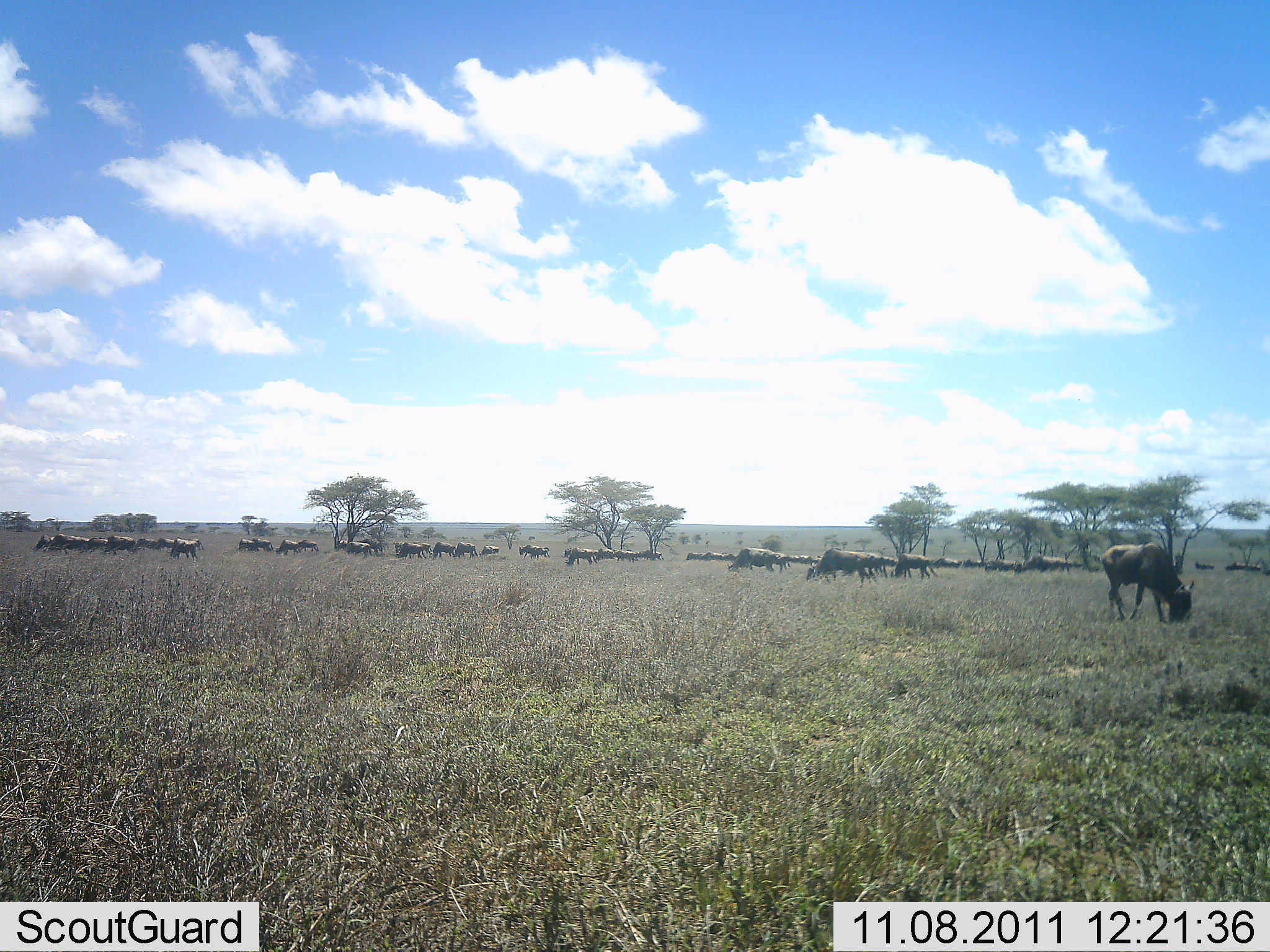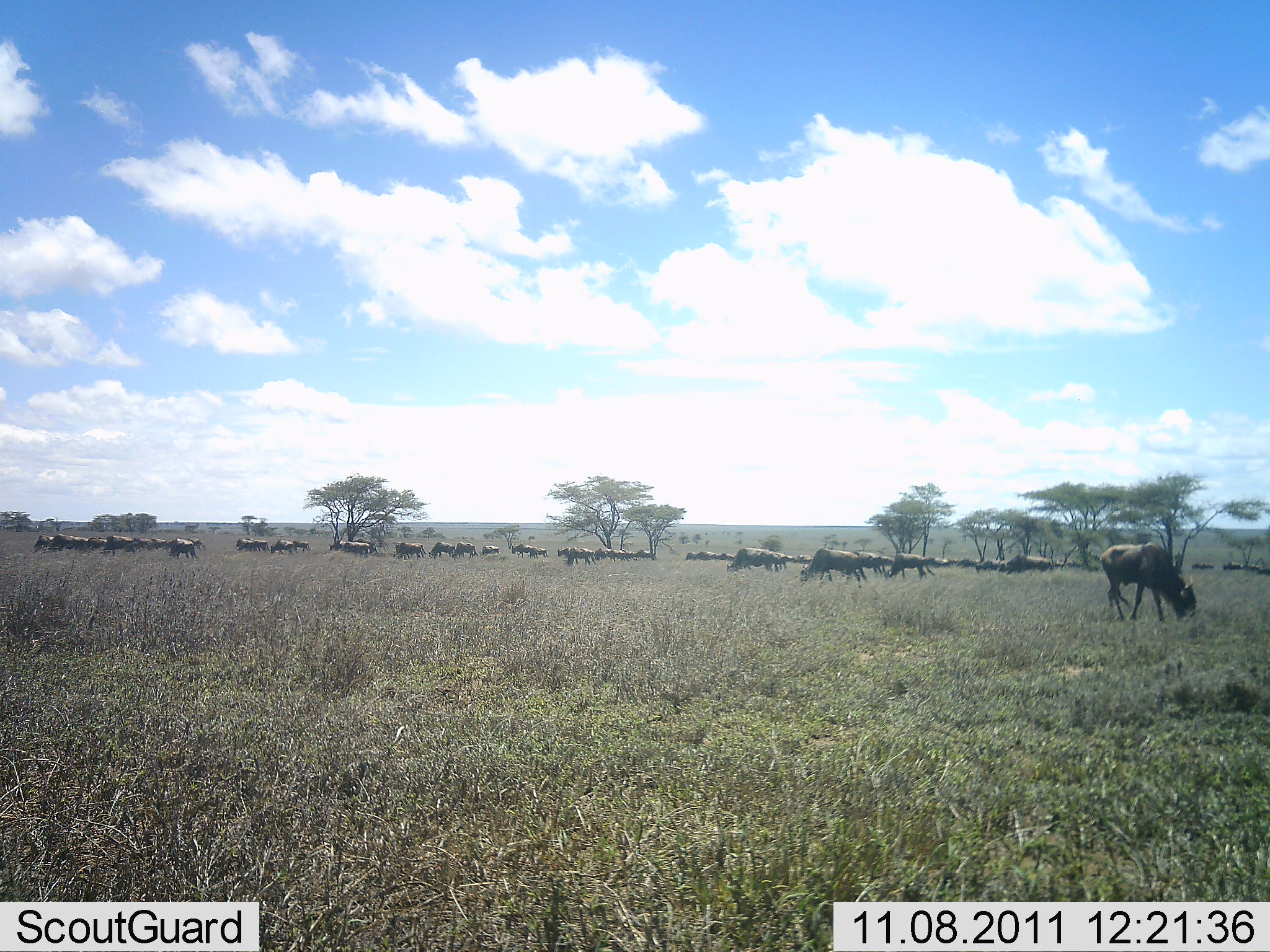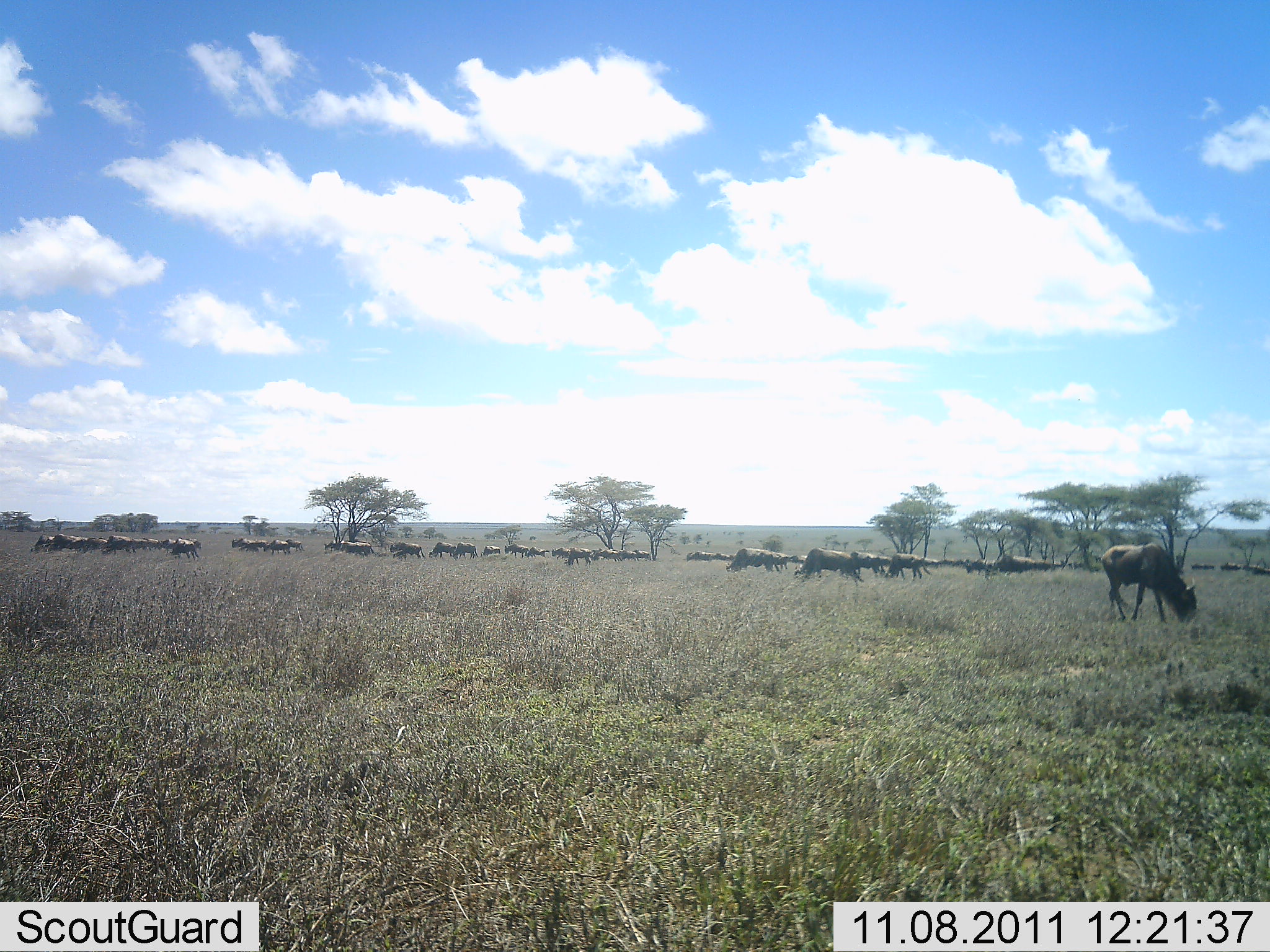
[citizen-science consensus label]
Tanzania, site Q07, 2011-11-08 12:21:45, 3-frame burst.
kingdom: Animalia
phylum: Chordata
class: Mammalia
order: Artiodactyla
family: Bovidae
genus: Connochaetes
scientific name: Connochaetes taurinus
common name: blue wildebeest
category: wildebeest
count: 11-50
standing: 19%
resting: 0%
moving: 62%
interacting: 0%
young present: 0%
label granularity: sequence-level